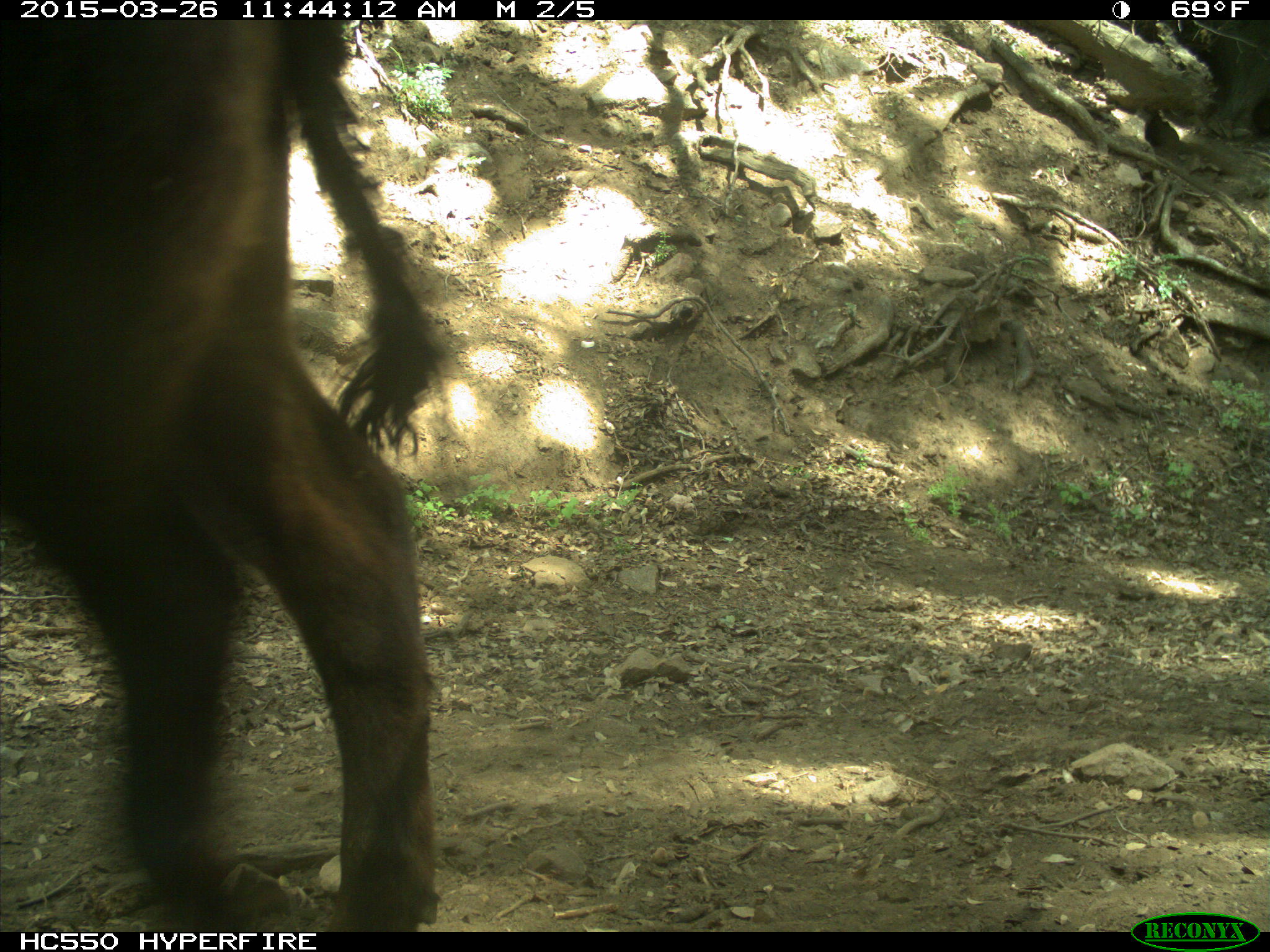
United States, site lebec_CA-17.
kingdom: Animalia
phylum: Chordata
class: Mammalia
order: Artiodactyla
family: Bovidae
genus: Bos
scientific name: Bos taurus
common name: domestic cow